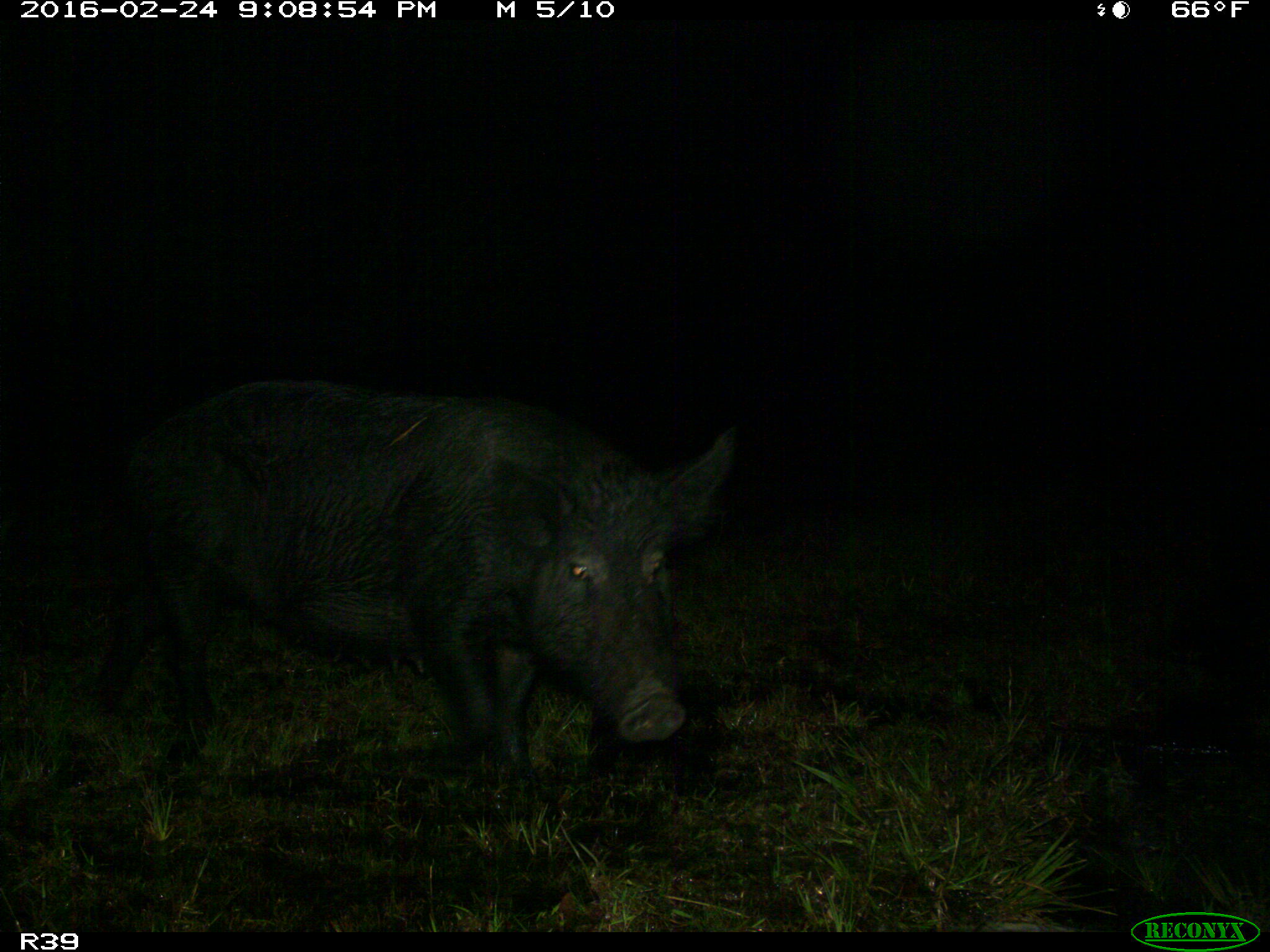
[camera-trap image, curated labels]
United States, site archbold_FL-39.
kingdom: Animalia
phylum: Chordata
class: Mammalia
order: Artiodactyla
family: Suidae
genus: Sus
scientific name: Sus scrofa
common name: wild boar